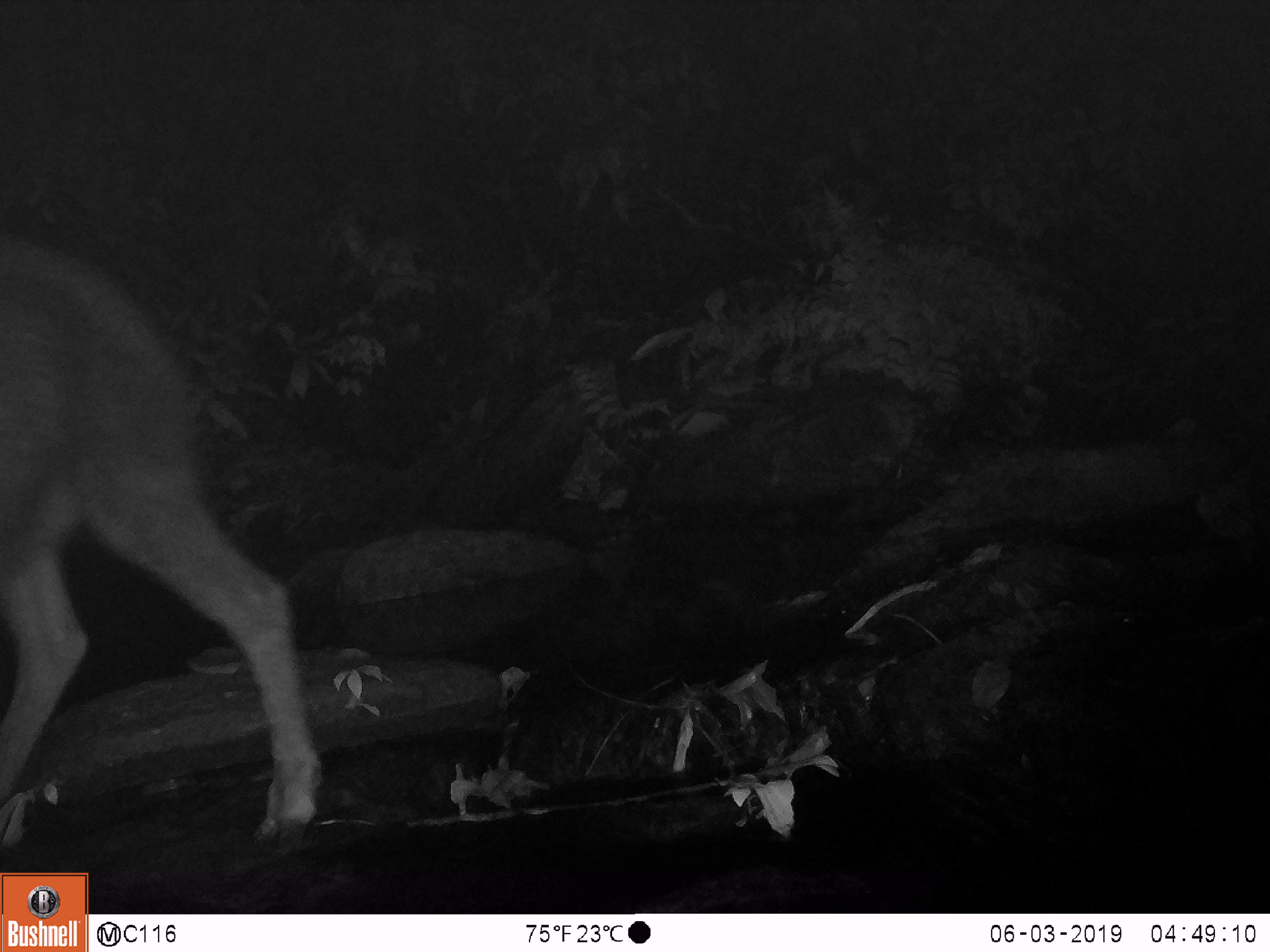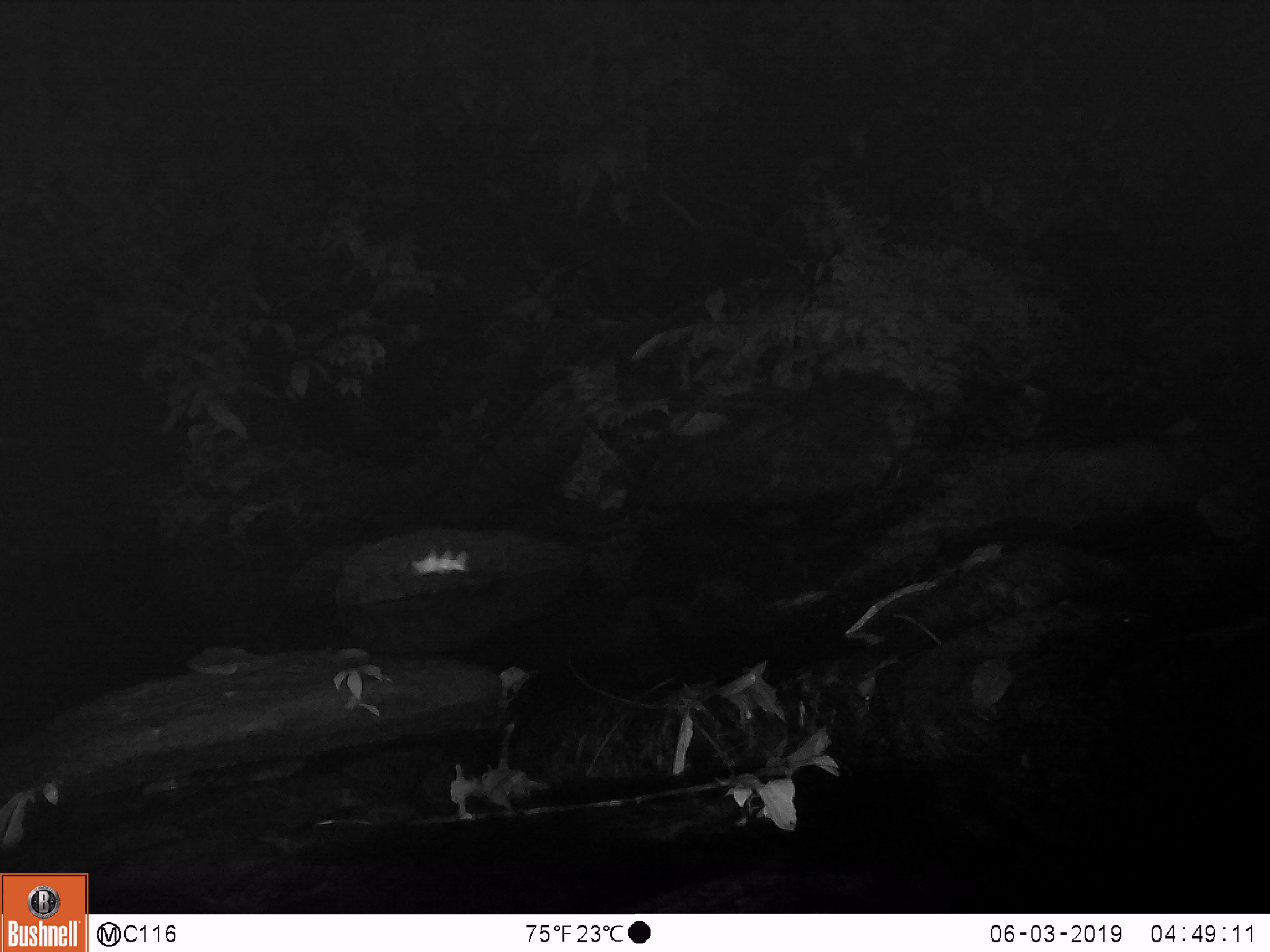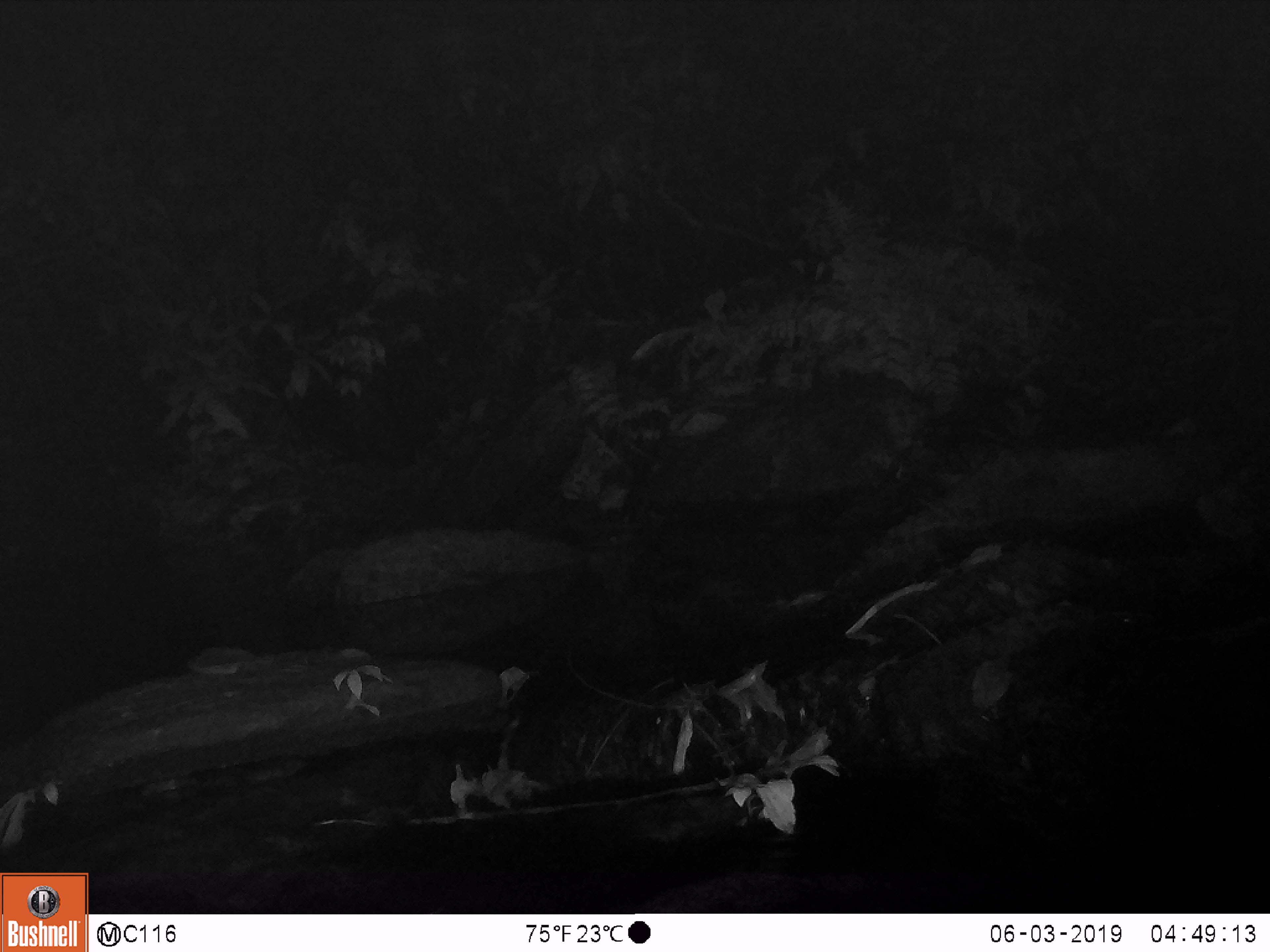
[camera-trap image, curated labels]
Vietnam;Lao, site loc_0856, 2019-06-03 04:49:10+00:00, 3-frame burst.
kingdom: Animalia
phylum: Chordata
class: Mammalia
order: Artiodactyla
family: Bovidae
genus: Capricornis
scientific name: Capricornis sumatraensis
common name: chinese serow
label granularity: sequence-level